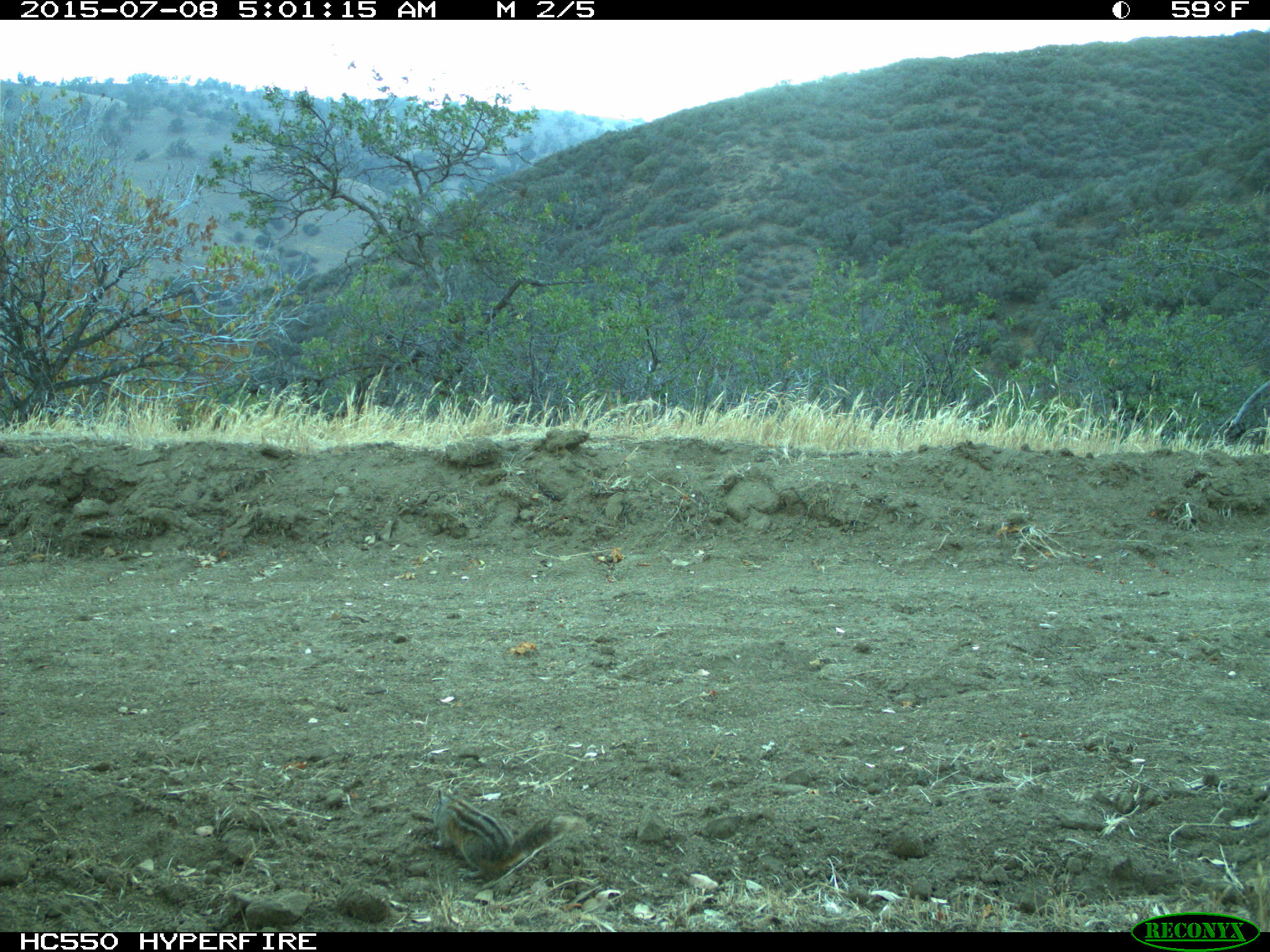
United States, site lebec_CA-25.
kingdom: Animalia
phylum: Chordata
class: Mammalia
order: Rodentia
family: Sciuridae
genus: Tamias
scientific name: Tamias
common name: chipmunk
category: unidentified chipmunk